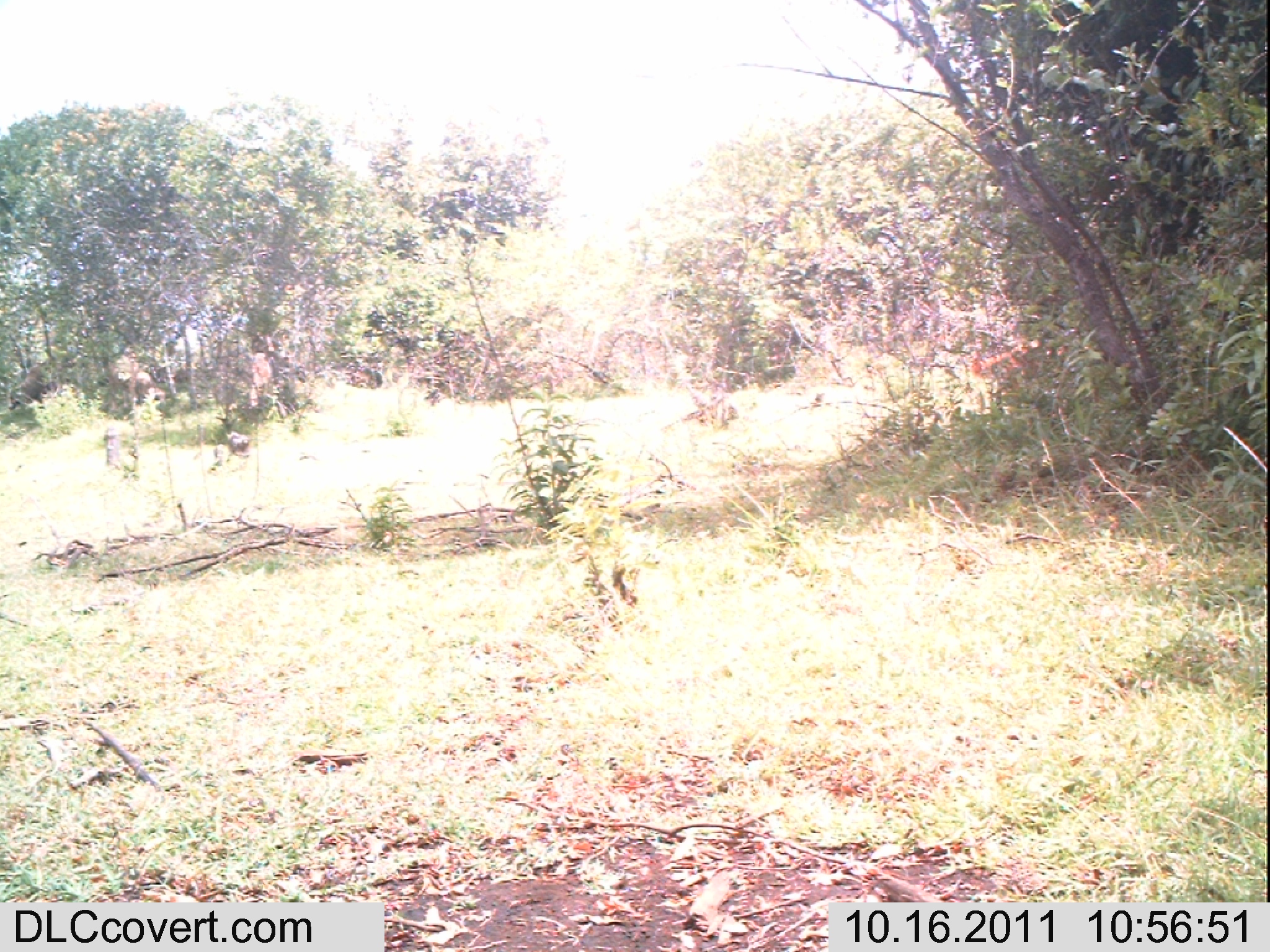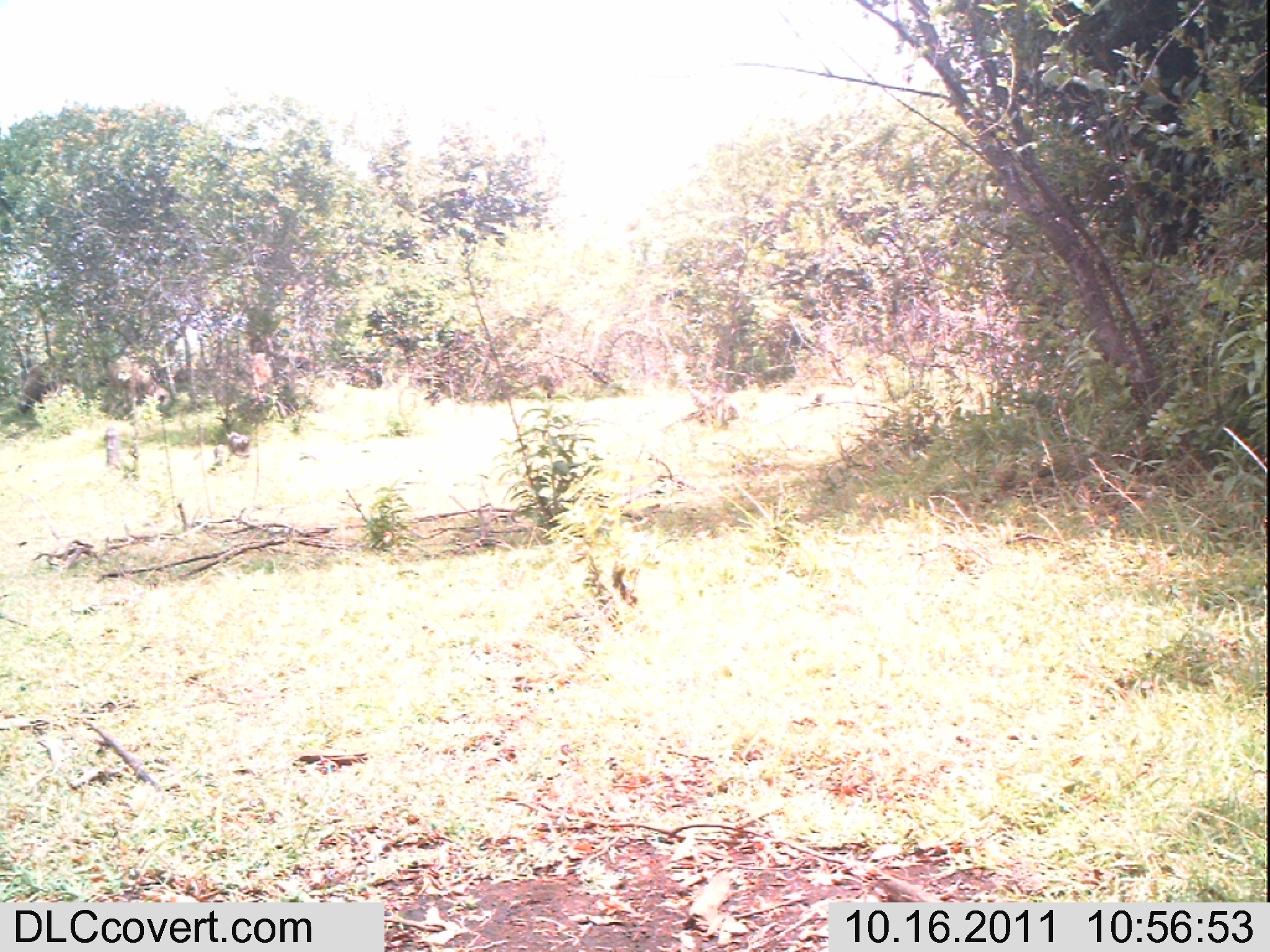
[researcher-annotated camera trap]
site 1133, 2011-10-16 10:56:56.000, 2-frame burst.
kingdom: Animalia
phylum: Chordata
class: Mammalia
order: Carnivora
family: Canidae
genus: Canis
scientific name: Canis familiaris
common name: domestic dog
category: canis lupus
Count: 1.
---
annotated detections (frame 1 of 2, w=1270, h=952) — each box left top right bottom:
canis lupus: 112 324 201 385; 6 357 57 411; 248 351 273 407; 101 425 124 473; 226 431 252 460